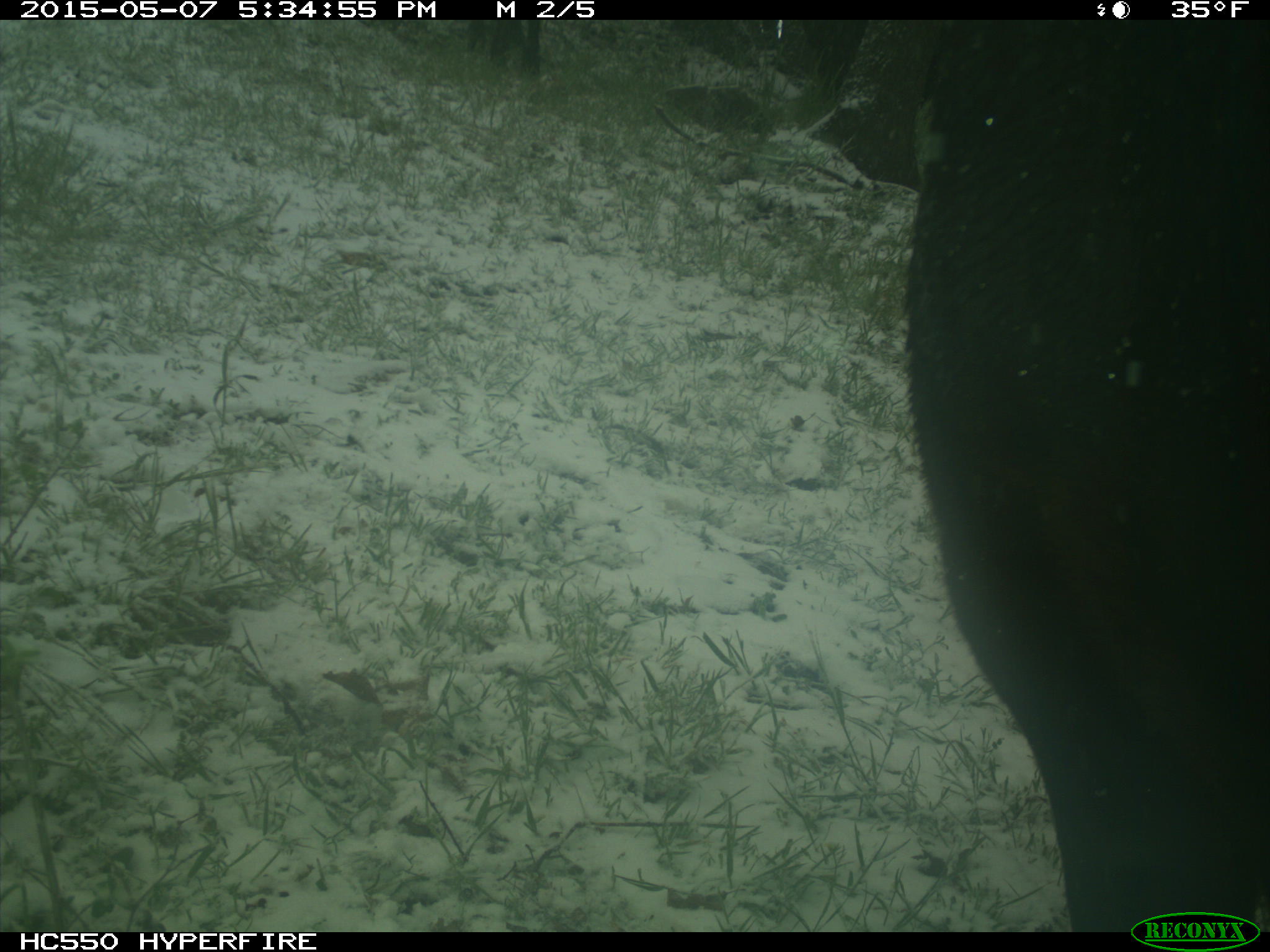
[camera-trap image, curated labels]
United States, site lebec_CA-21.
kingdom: Animalia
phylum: Chordata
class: Mammalia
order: Artiodactyla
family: Bovidae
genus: Bos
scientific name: Bos taurus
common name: domestic cow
Bos taurus (domestic cow).